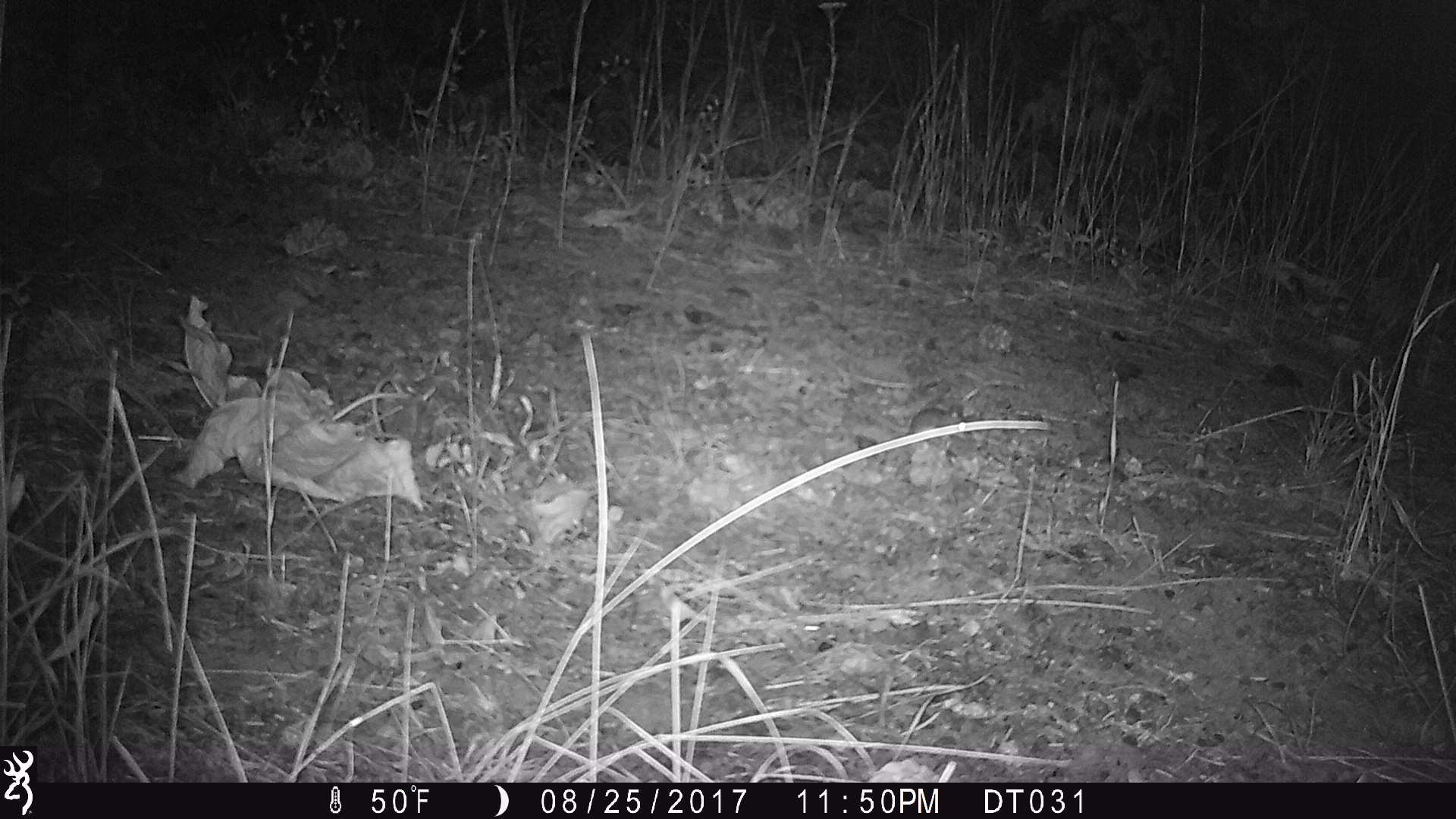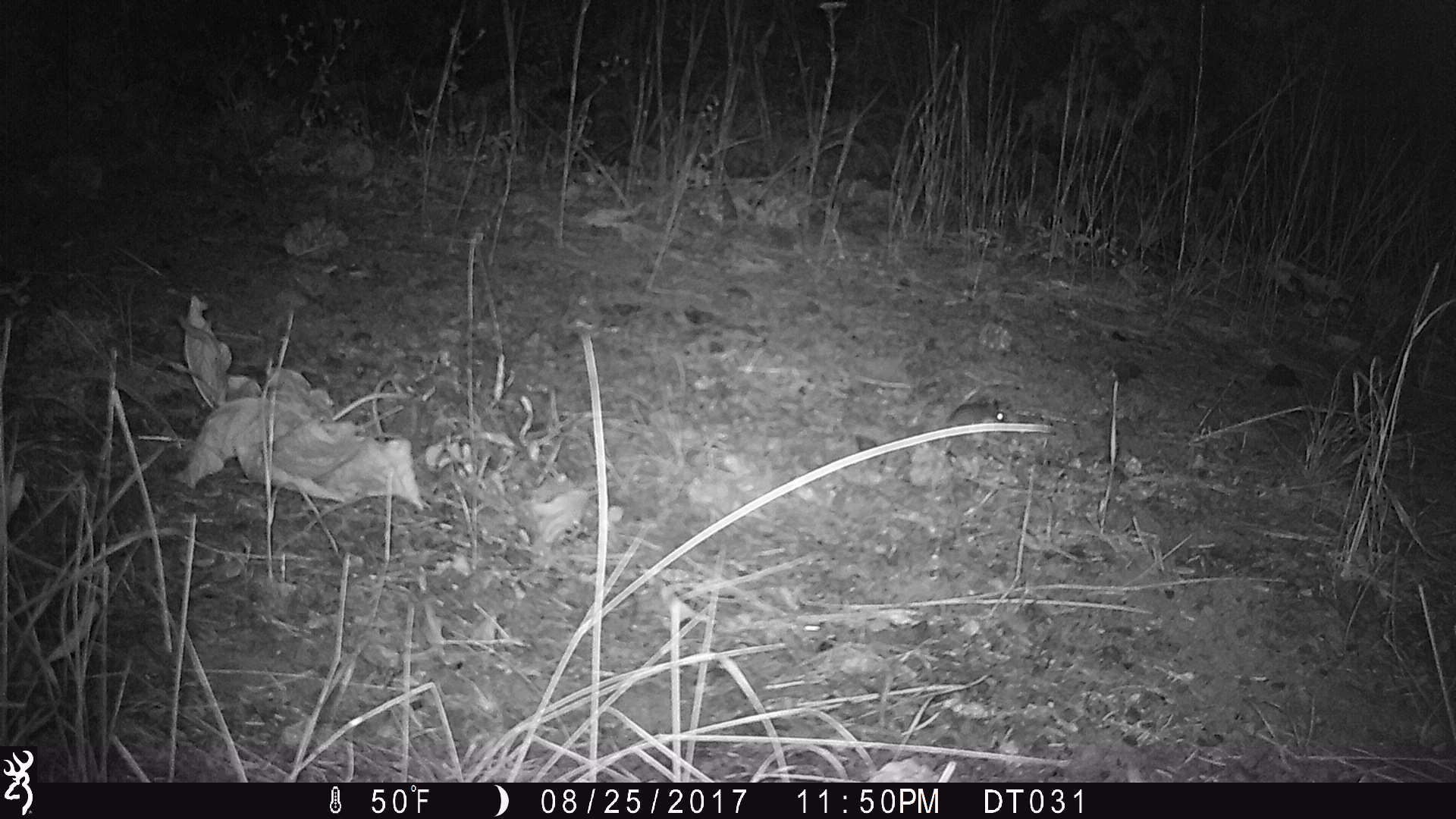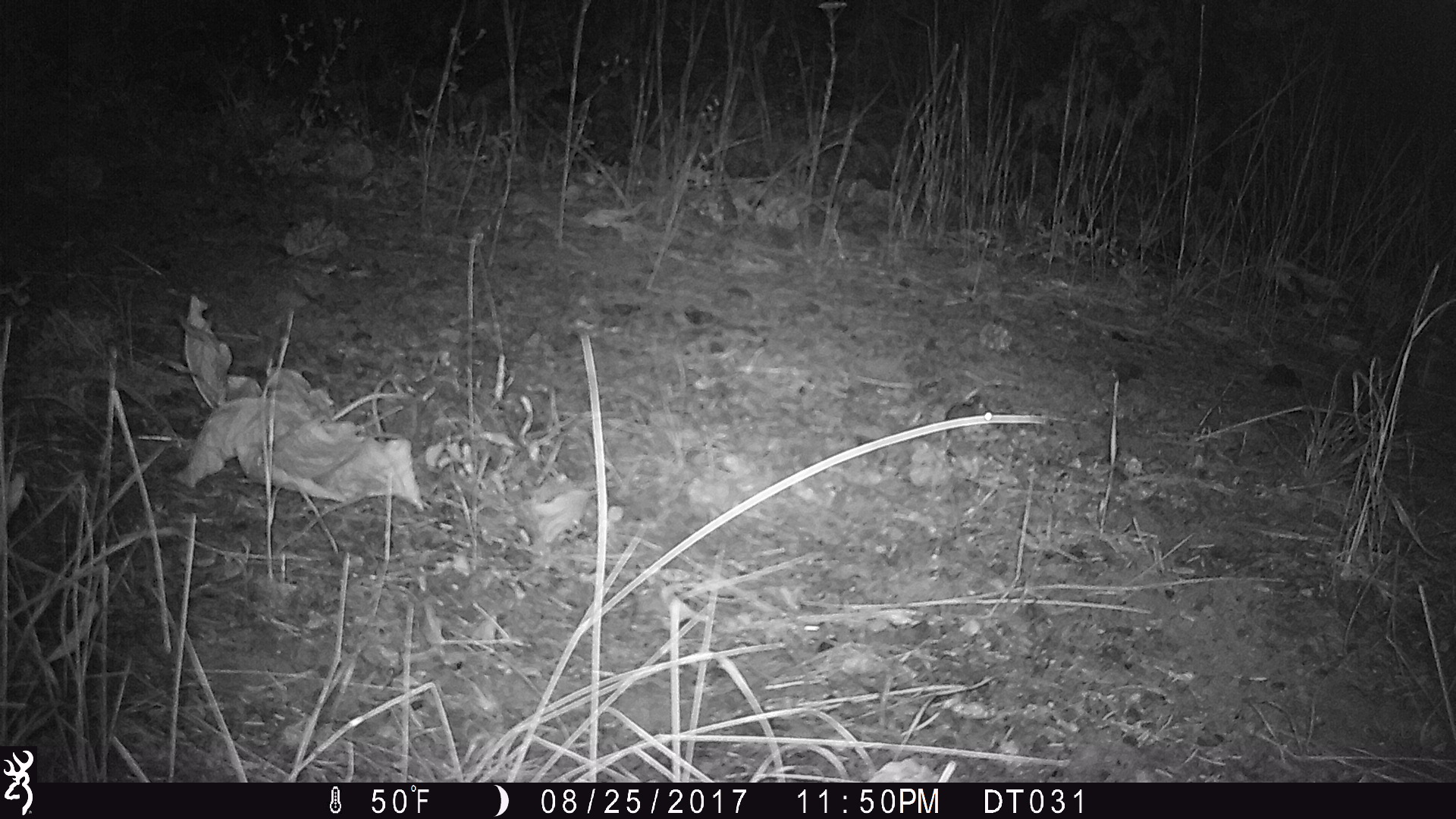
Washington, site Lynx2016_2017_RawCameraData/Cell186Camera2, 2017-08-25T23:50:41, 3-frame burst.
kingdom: Animalia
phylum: Chordata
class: Mammalia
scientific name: Mammalia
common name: small mammal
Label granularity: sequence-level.